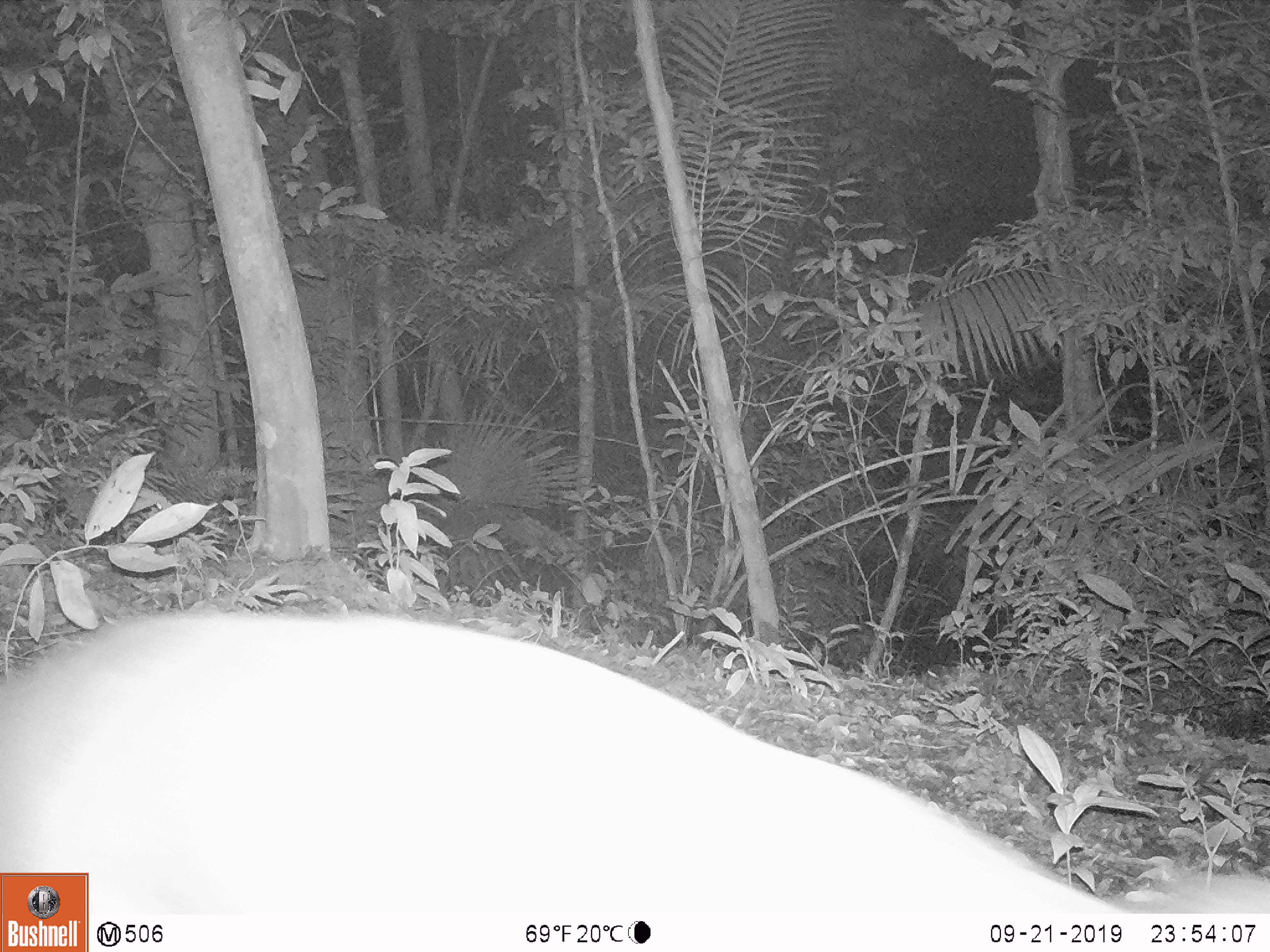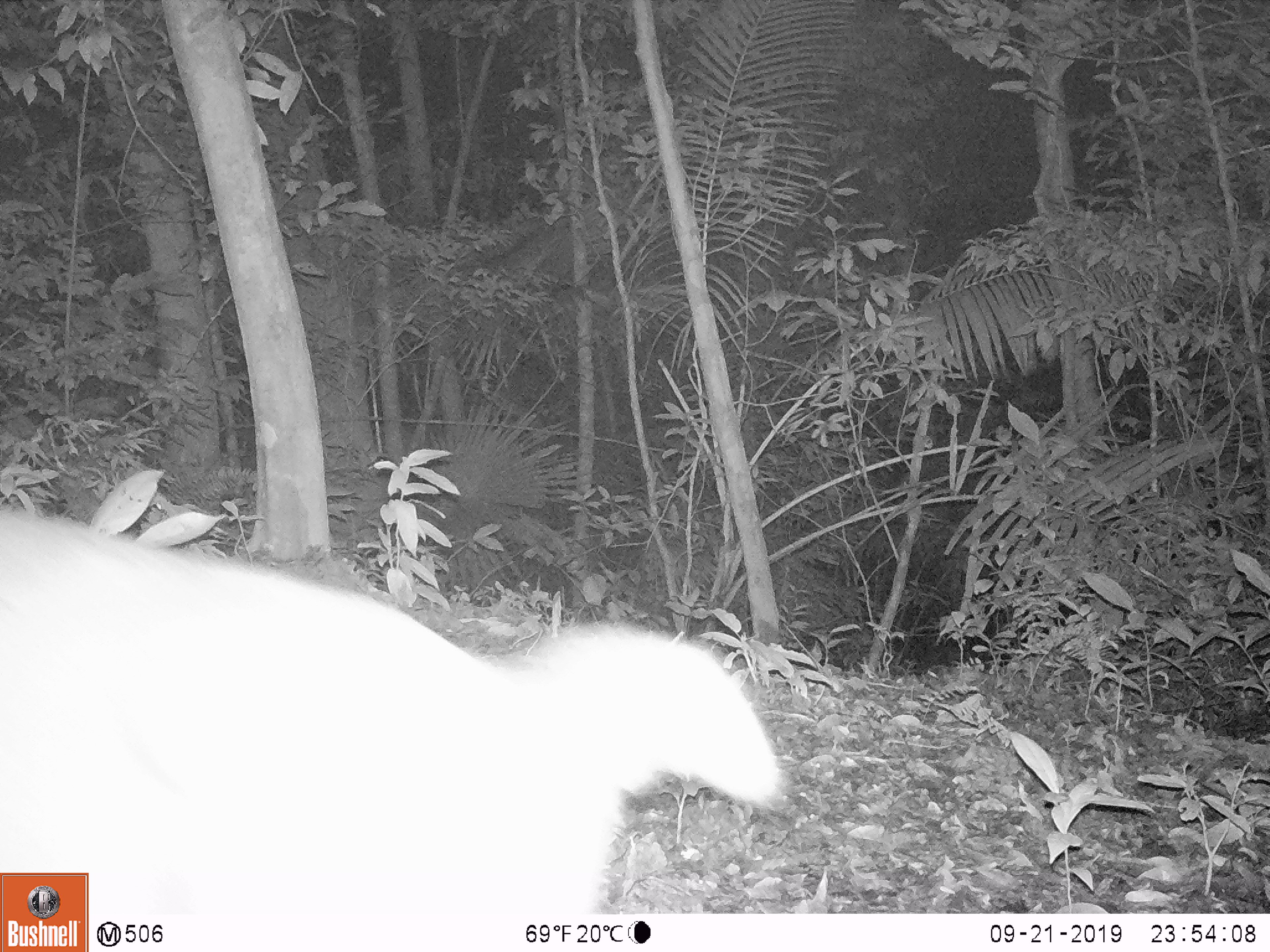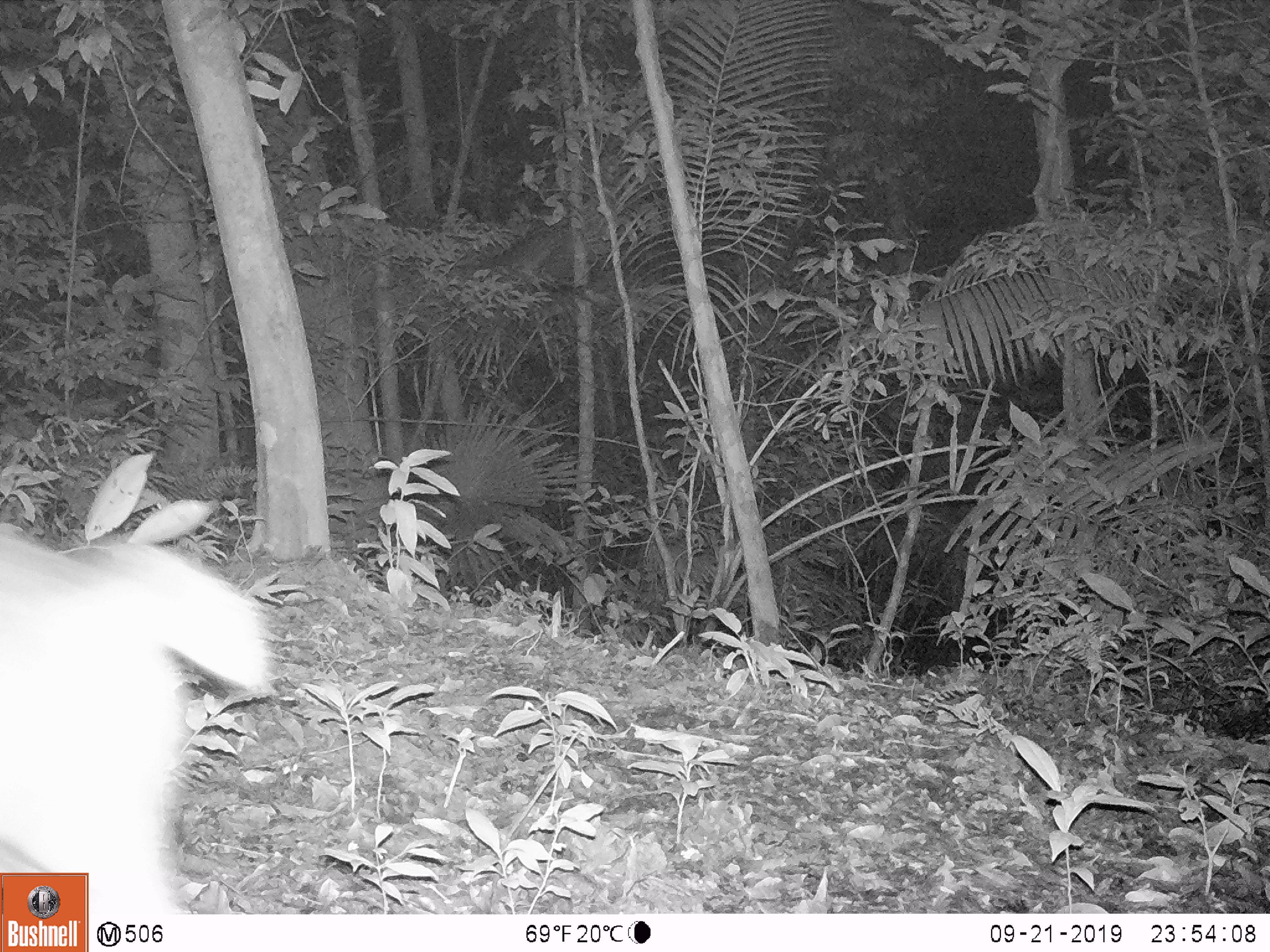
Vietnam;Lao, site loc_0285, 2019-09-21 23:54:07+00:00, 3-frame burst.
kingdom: Animalia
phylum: Chordata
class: Mammalia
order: Artiodactyla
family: Cervidae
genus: Muntiacus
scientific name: Muntiacus vuquangensis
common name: large-antlered muntjac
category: large antlered muntjac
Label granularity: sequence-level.